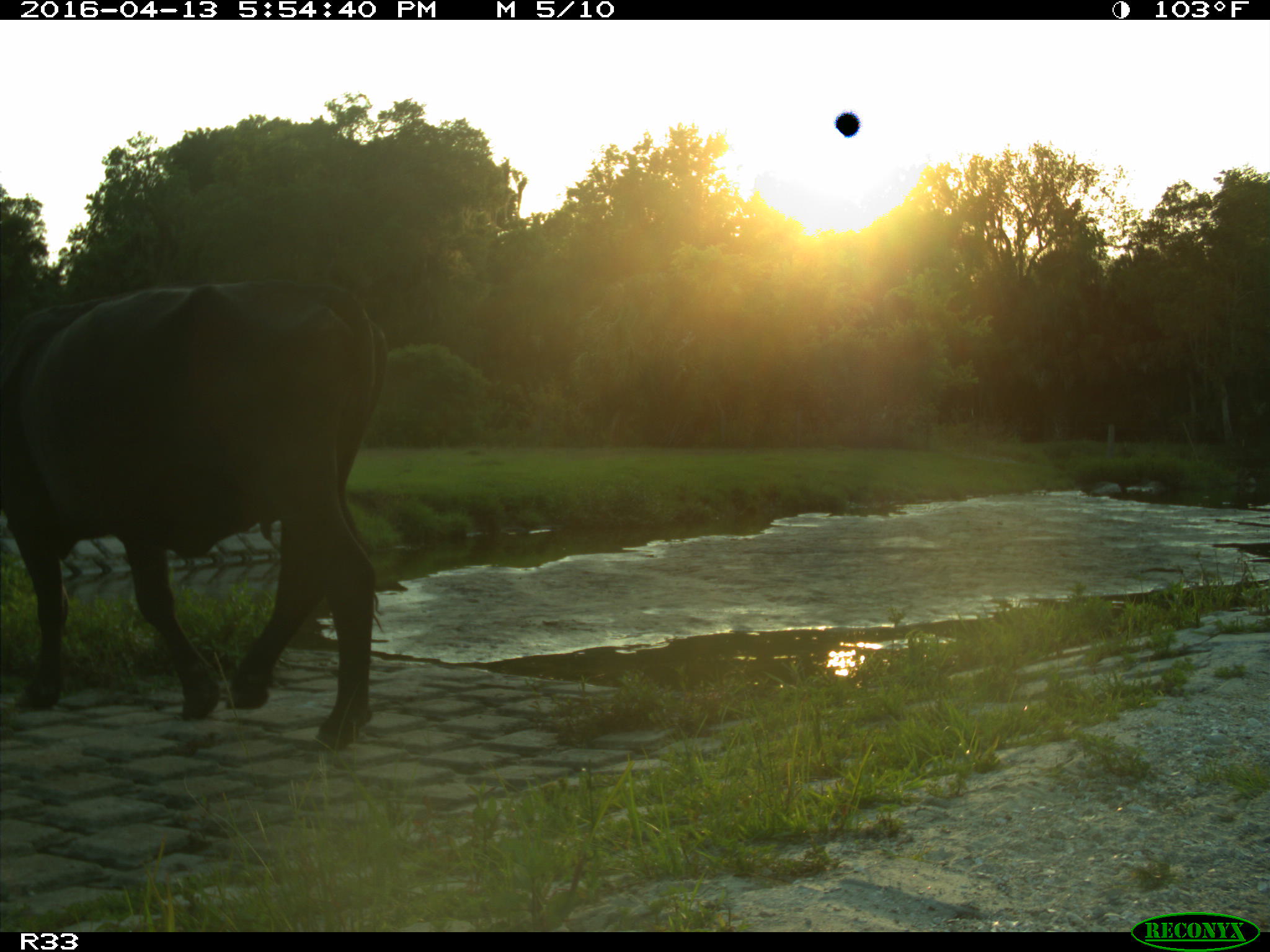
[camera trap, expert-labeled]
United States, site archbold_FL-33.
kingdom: Animalia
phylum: Chordata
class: Mammalia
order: Artiodactyla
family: Bovidae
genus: Bos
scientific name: Bos taurus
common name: domestic cow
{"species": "Bos taurus (domestic cow)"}